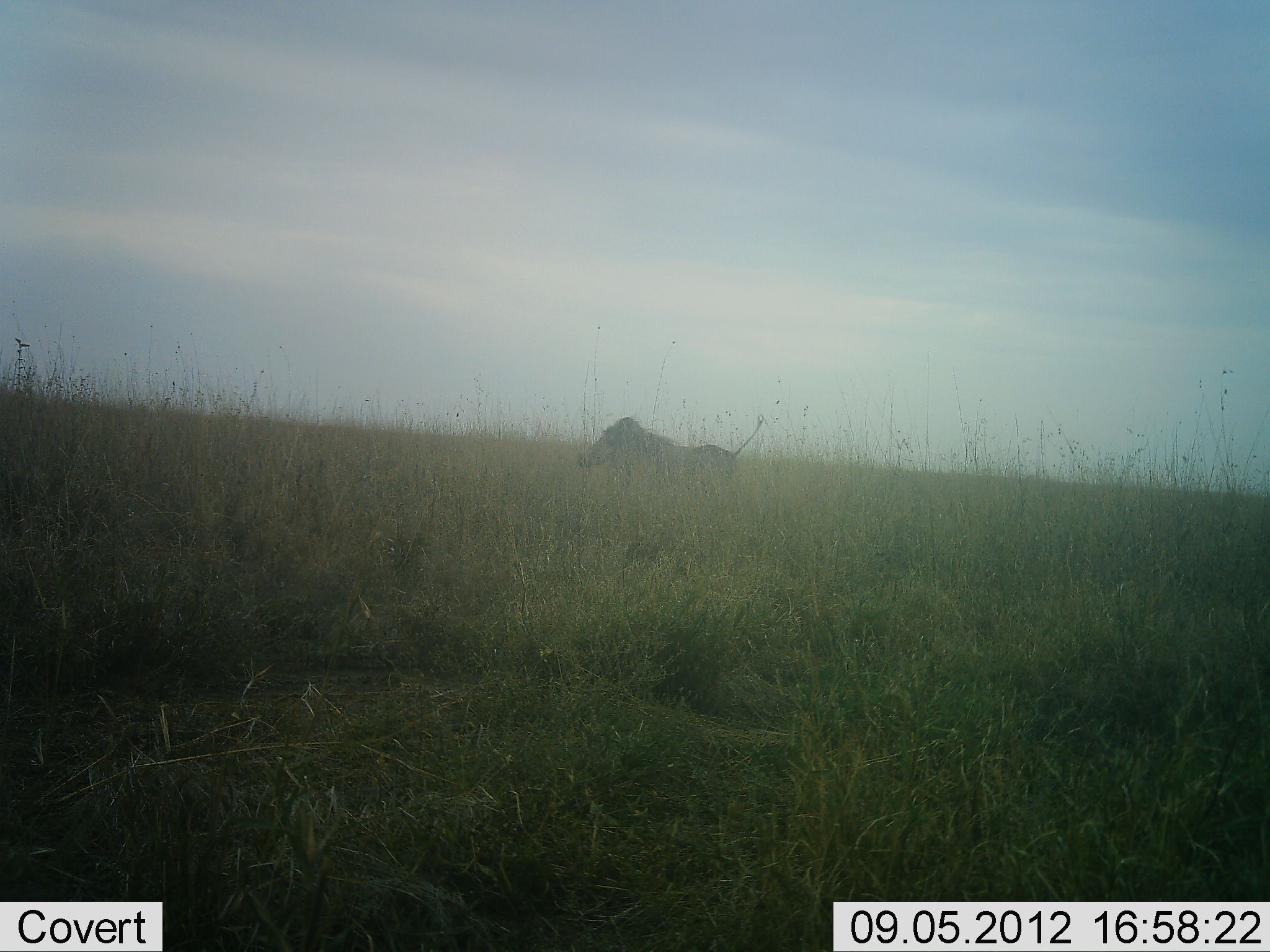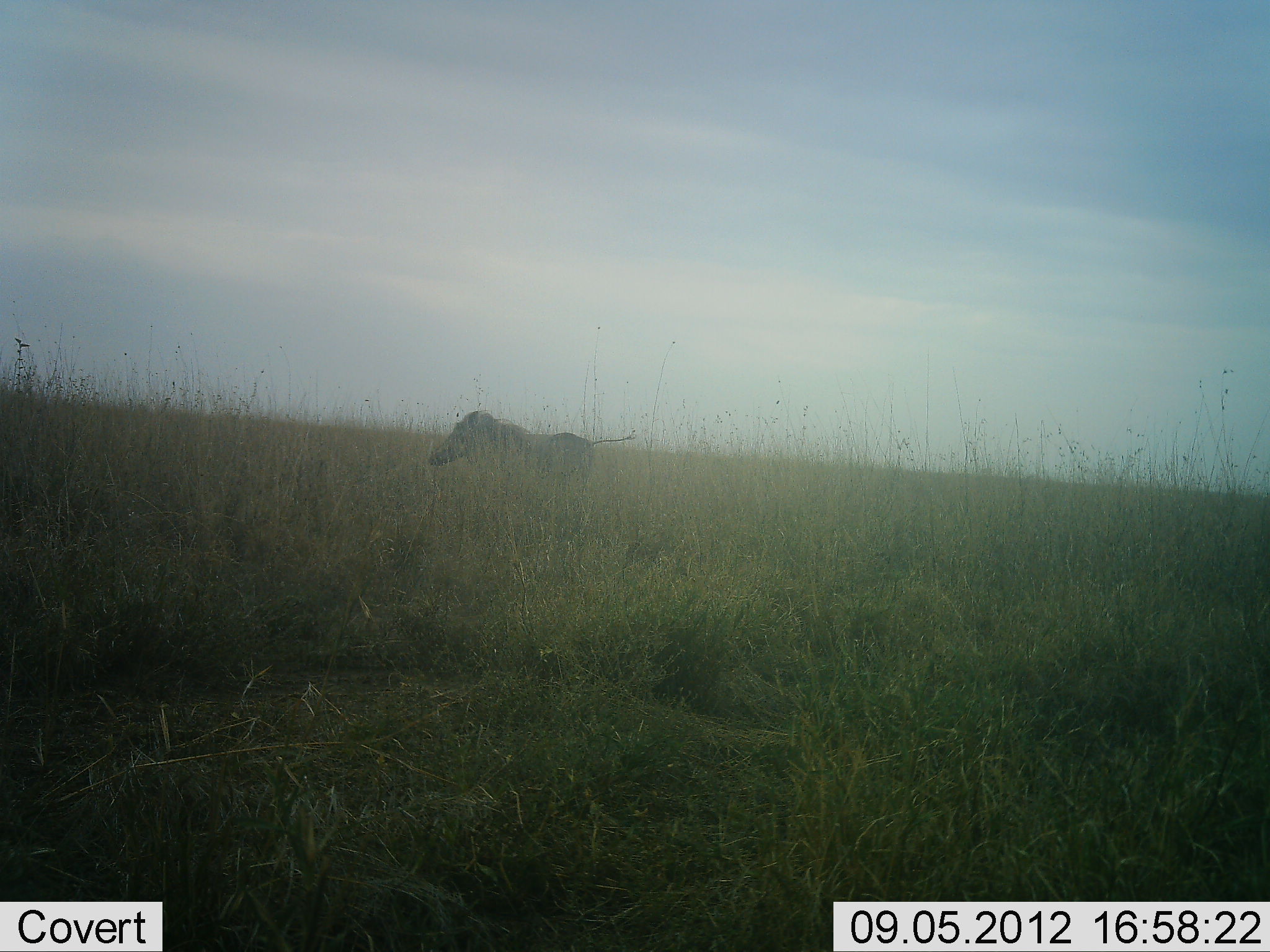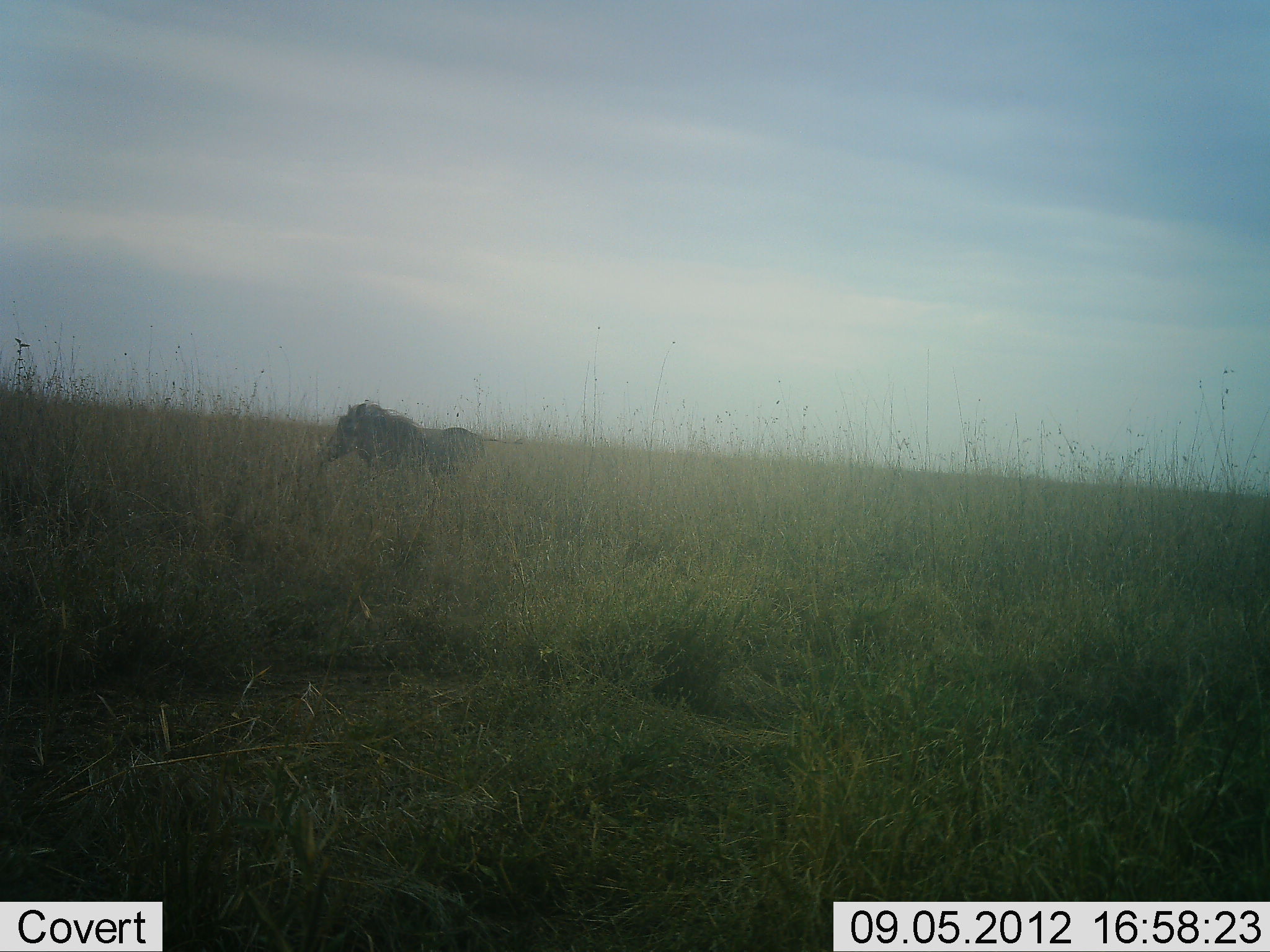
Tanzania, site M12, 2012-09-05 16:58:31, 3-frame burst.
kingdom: Animalia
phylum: Chordata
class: Mammalia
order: Artiodactyla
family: Suidae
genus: Phacochoerus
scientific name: Phacochoerus africanus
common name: warthog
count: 1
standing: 0%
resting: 0%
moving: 100%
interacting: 0%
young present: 0%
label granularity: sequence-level